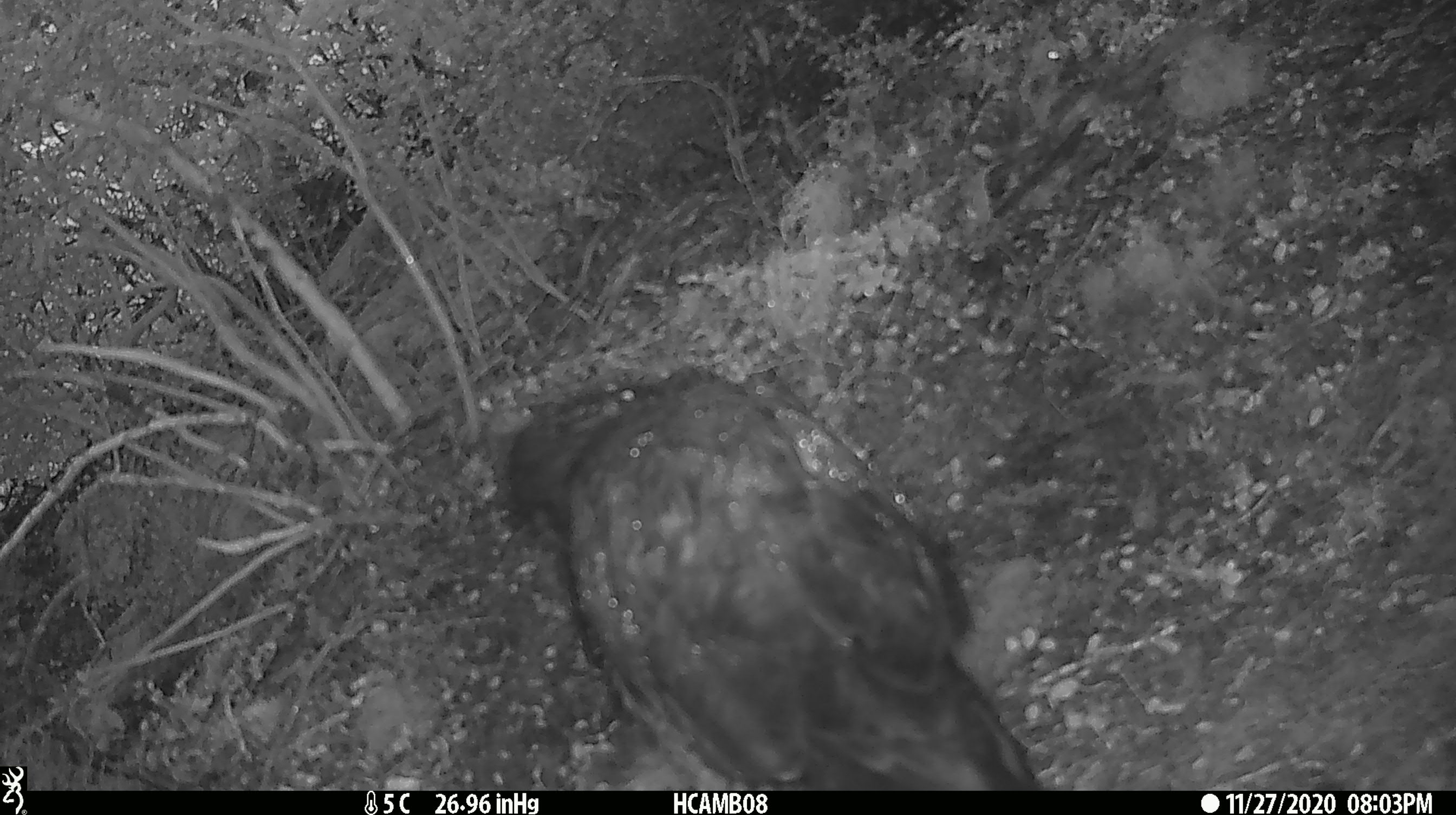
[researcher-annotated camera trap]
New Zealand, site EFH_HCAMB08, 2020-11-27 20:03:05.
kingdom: Animalia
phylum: Chordata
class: Aves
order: Psittaciformes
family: Strigopidae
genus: Nestor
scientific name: Nestor notabilis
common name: kea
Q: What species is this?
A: Kea (Nestor notabilis).